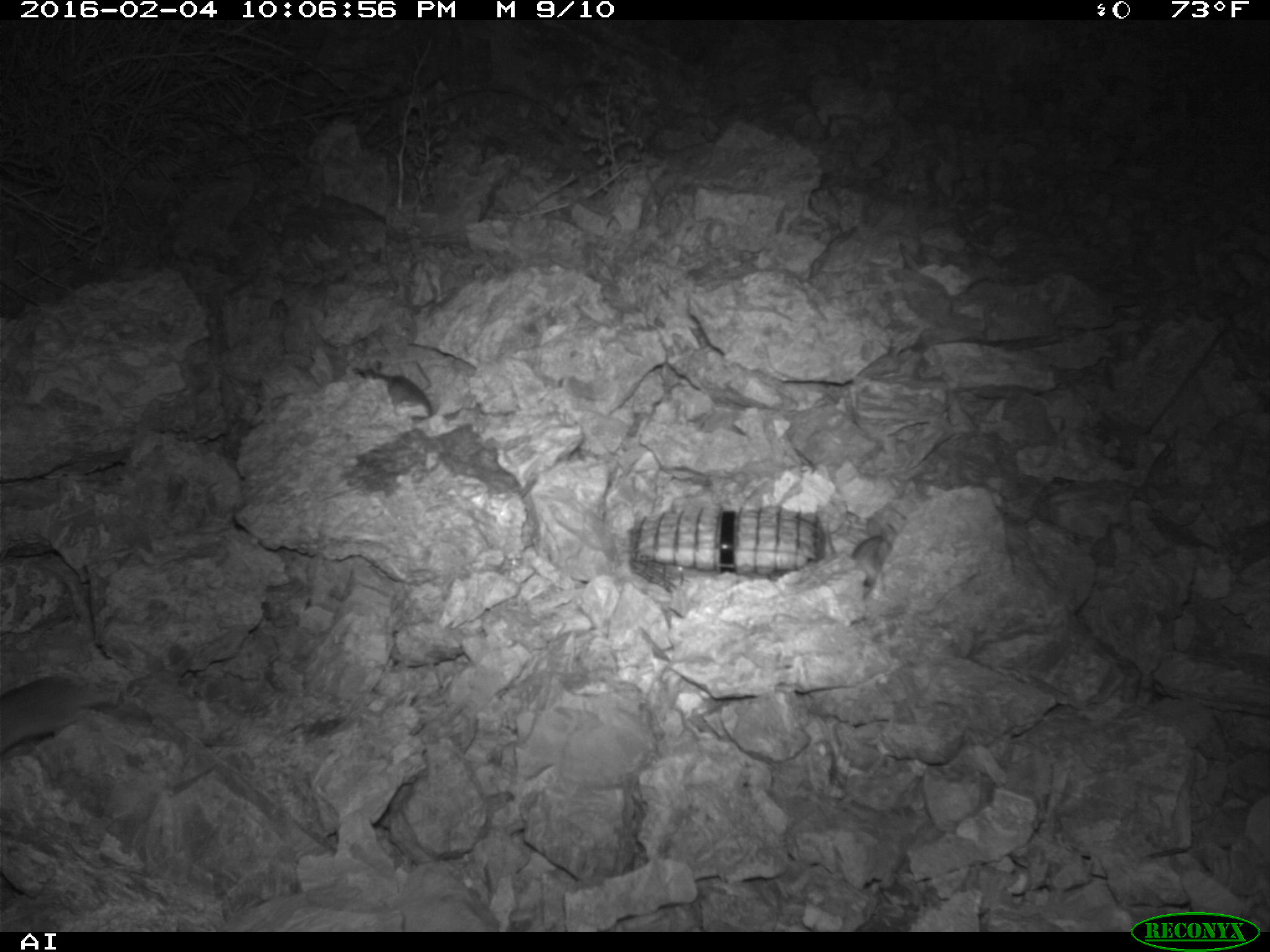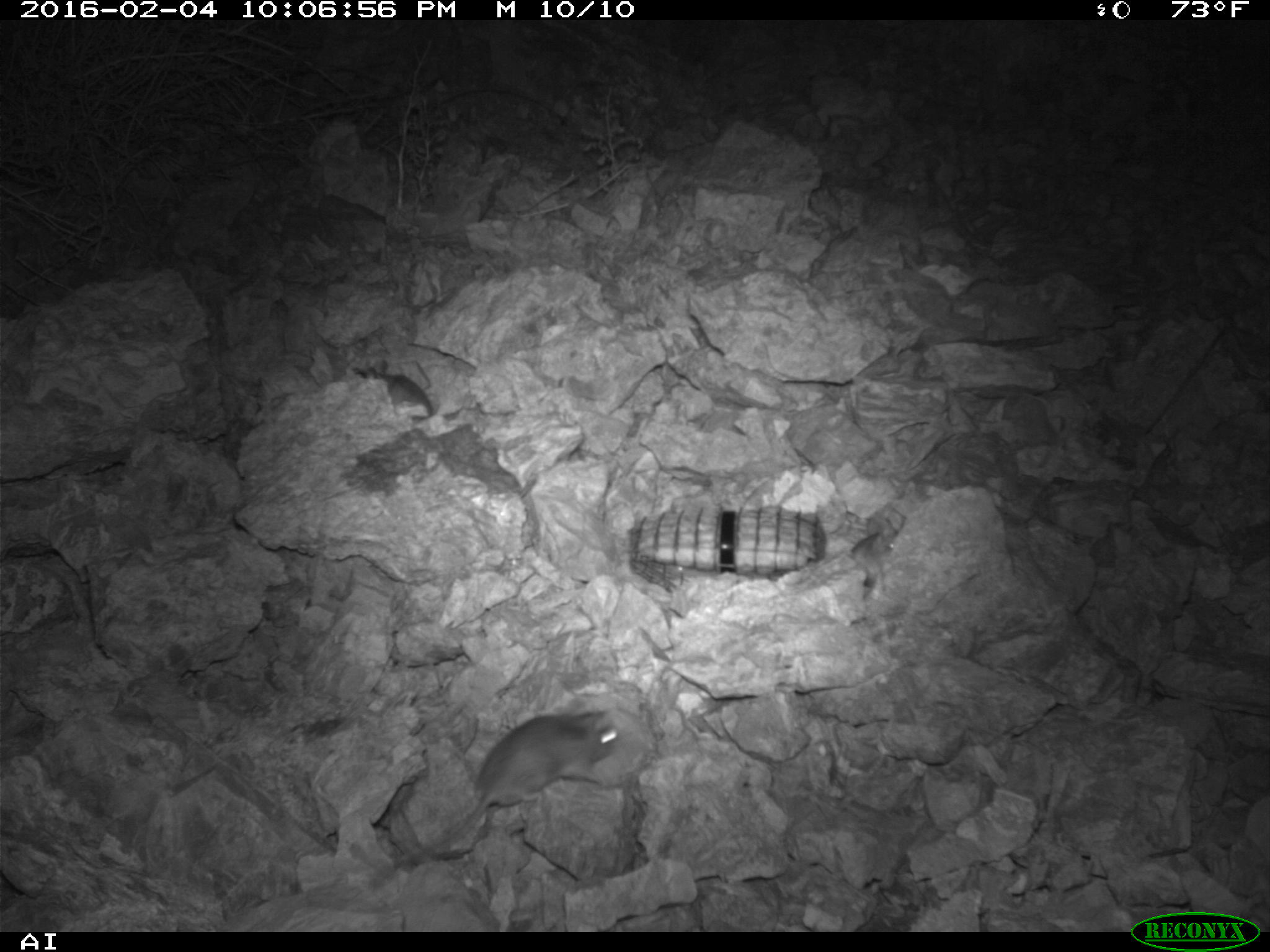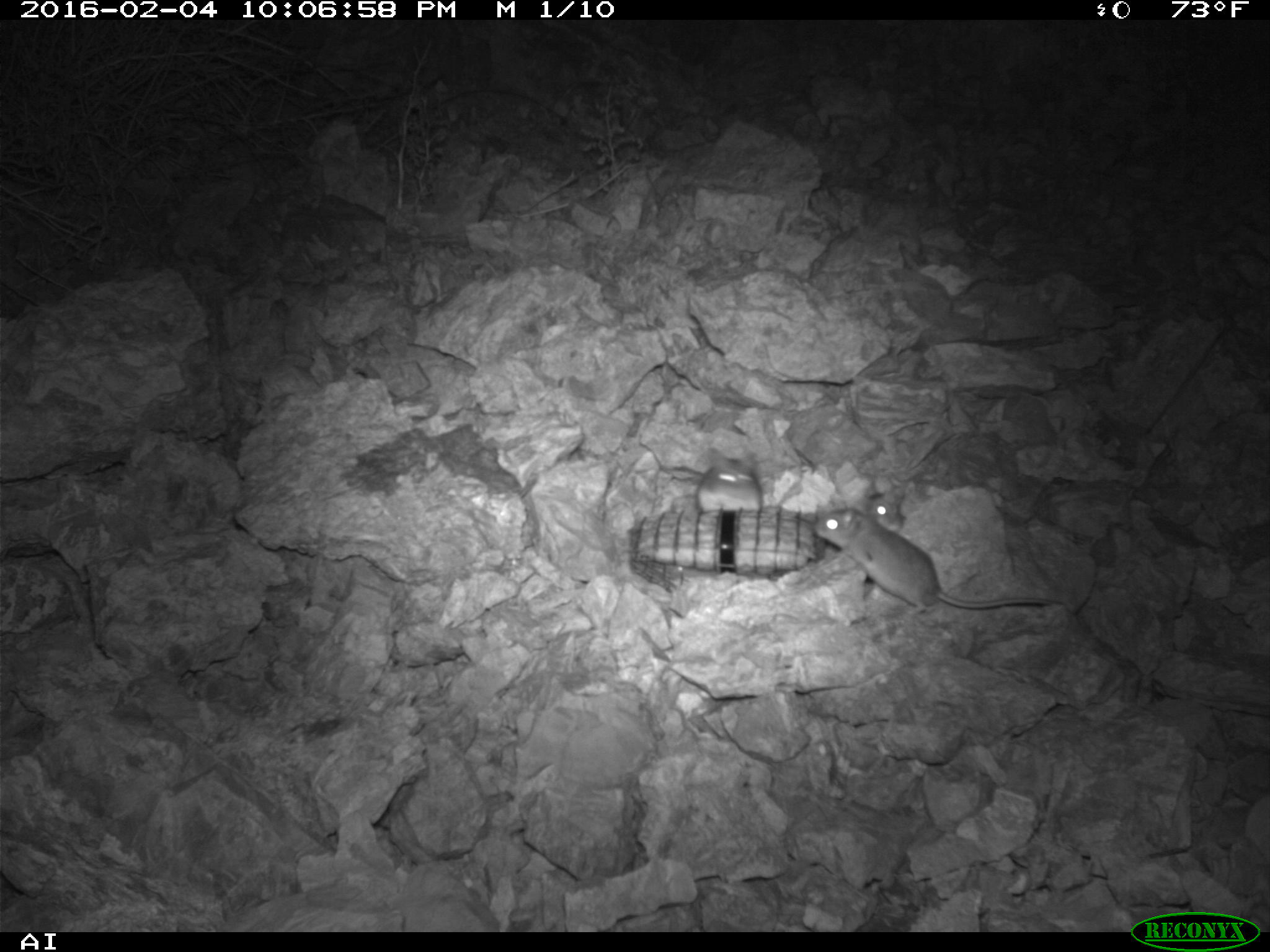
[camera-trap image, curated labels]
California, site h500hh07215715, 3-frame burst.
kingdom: Animalia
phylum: Chordata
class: Mammalia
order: Rodentia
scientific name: Rodentia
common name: rodent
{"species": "rodent (Rodentia)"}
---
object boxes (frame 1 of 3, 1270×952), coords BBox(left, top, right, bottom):
rodent: BBox(0, 671, 114, 757); BBox(822, 518, 896, 595); BBox(350, 361, 433, 418)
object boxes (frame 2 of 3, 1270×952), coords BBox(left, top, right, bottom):
rodent: BBox(393, 698, 618, 870); BBox(355, 359, 431, 416); BBox(851, 516, 896, 587)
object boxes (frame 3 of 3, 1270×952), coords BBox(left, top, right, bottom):
rodent: BBox(815, 500, 1067, 622); BBox(696, 444, 766, 512); BBox(863, 480, 911, 531)